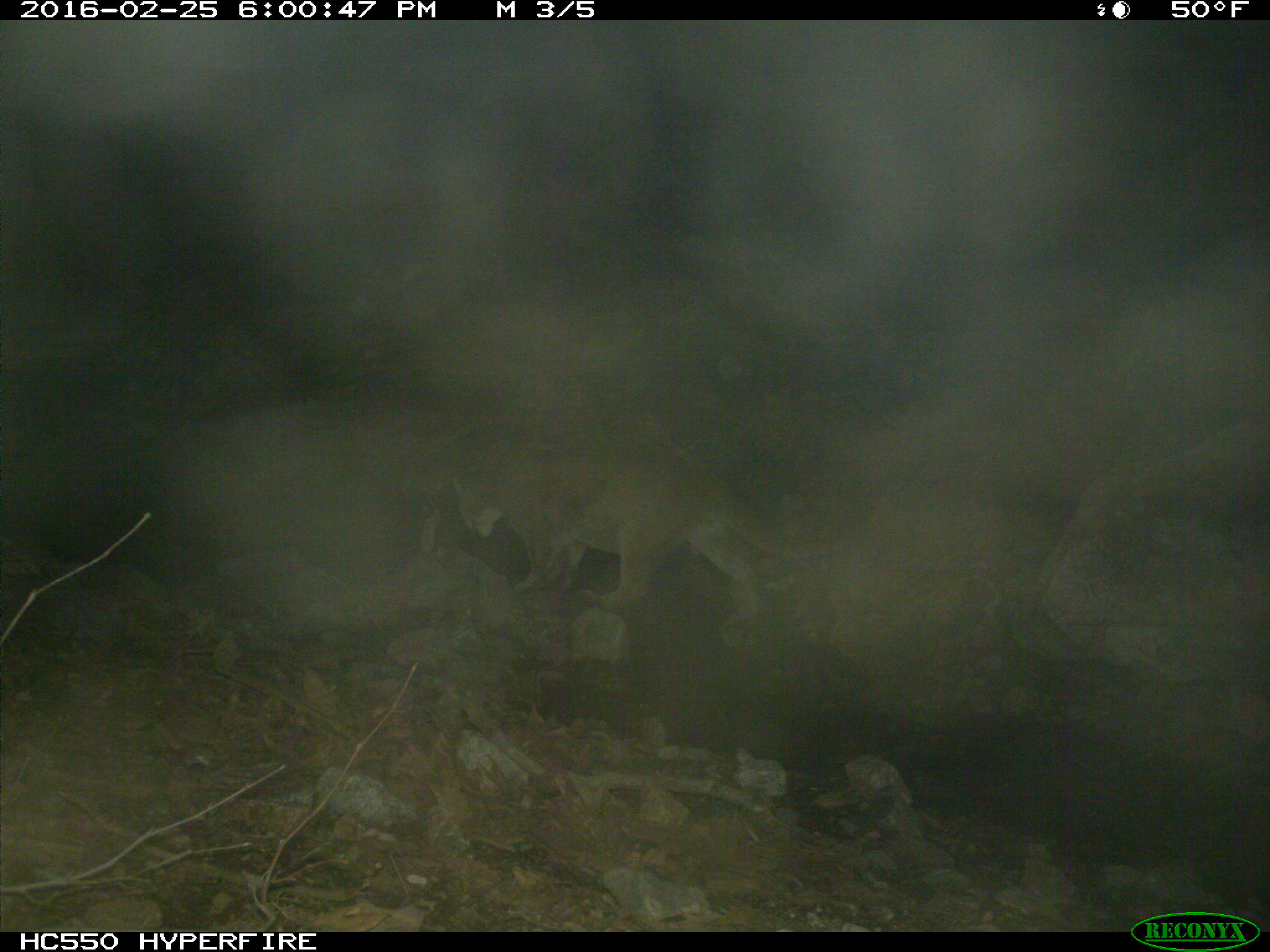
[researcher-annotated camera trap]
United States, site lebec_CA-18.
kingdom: Animalia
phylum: Chordata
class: Mammalia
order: Carnivora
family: Felidae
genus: Puma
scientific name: Puma concolor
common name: mountain lion